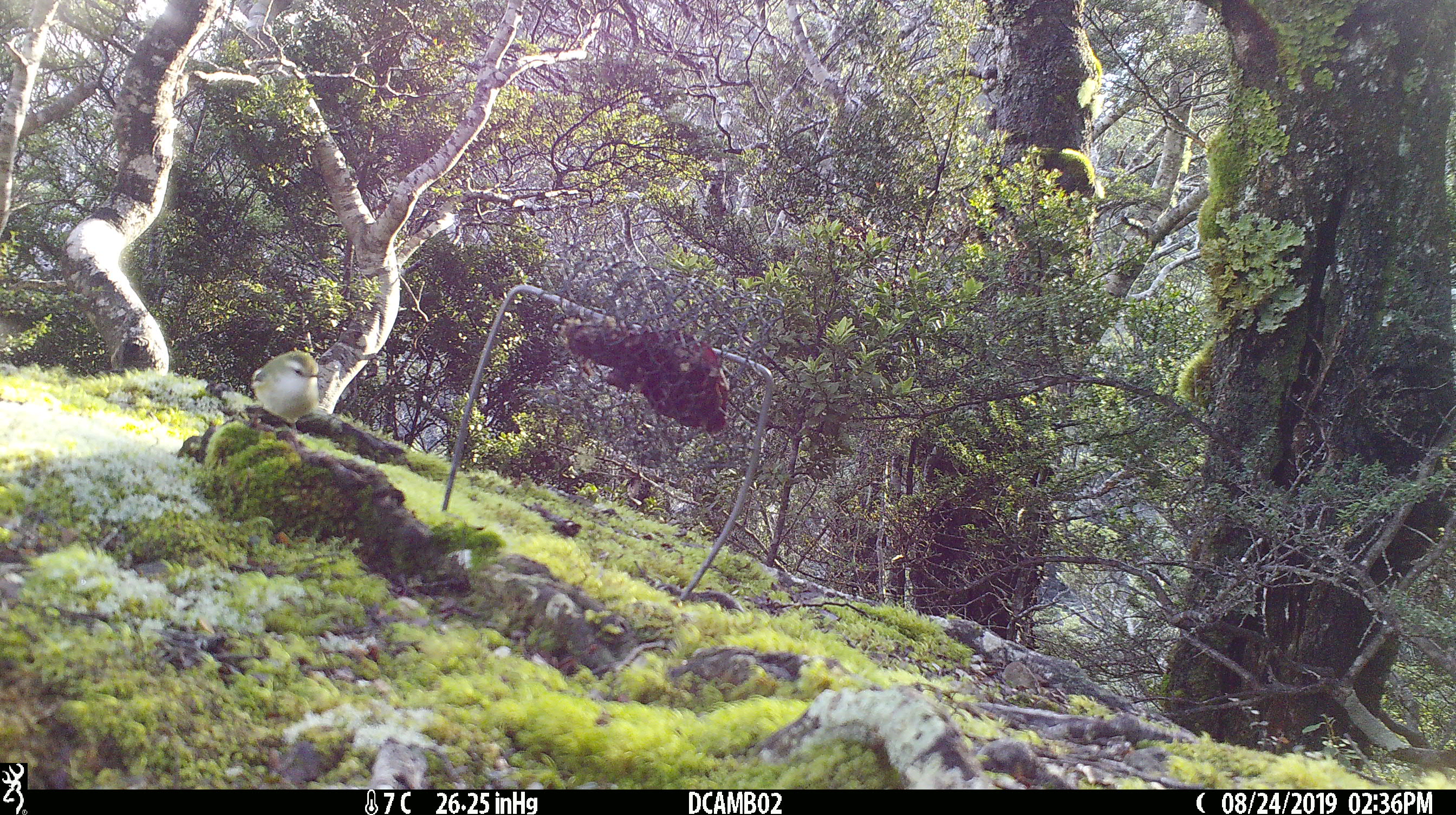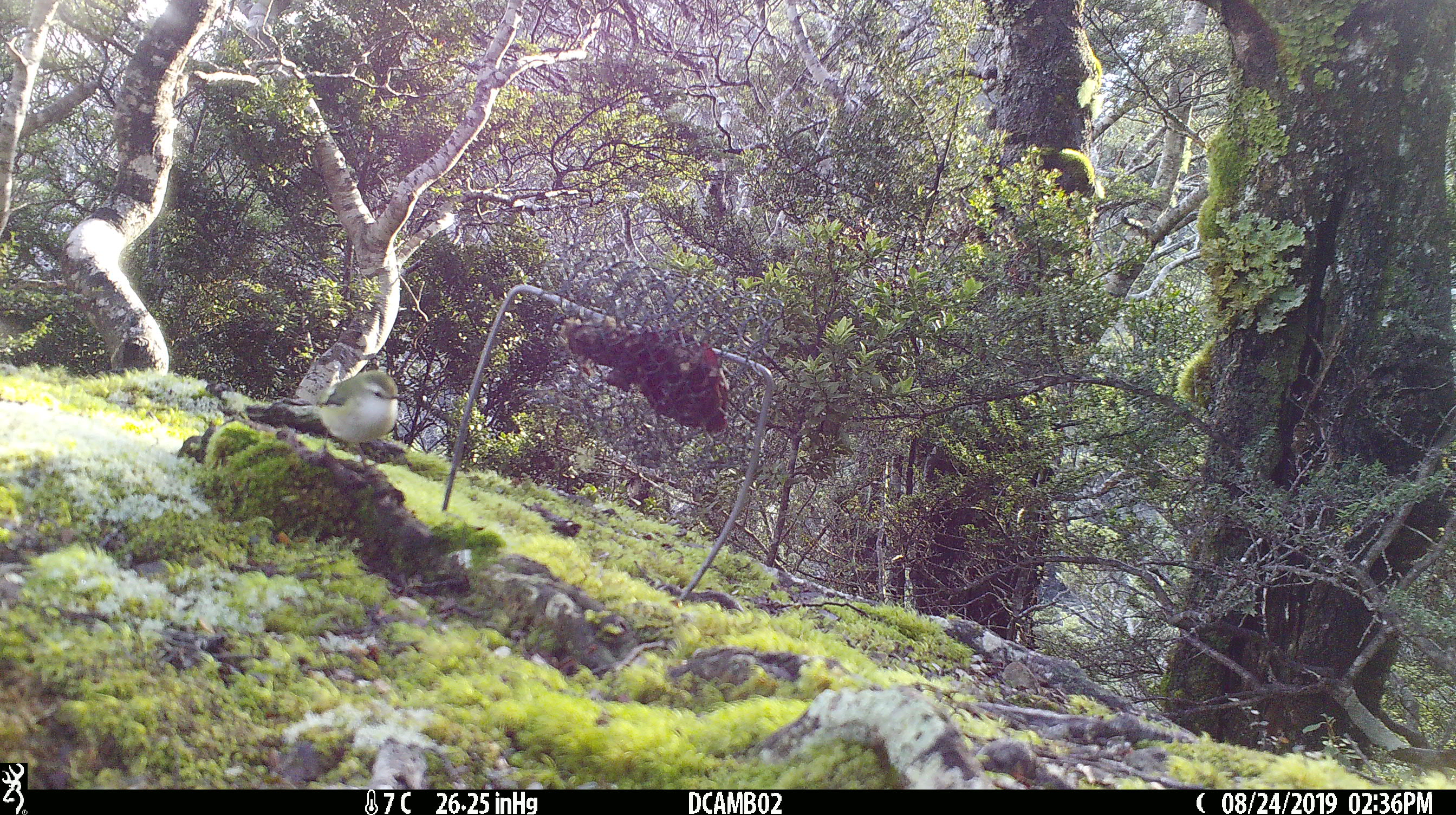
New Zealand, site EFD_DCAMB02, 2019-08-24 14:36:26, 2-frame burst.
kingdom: Animalia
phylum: Chordata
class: Aves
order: Passeriformes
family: Acanthisittidae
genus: Acanthisitta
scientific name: Acanthisitta chloris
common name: rifleman